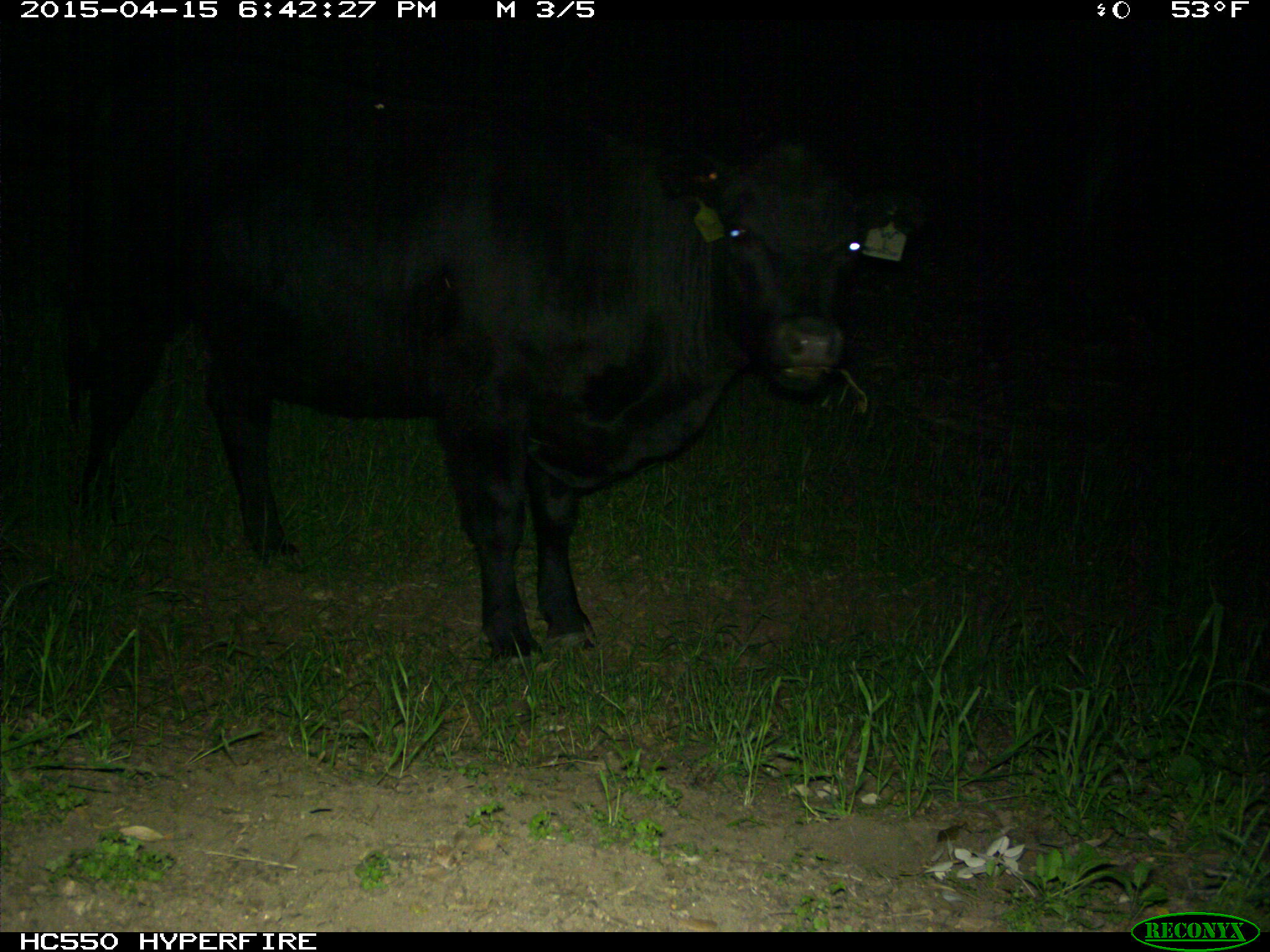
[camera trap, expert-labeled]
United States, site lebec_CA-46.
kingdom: Animalia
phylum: Chordata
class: Mammalia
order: Artiodactyla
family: Bovidae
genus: Bos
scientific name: Bos taurus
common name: domestic cow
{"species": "Bos taurus (domestic cow)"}